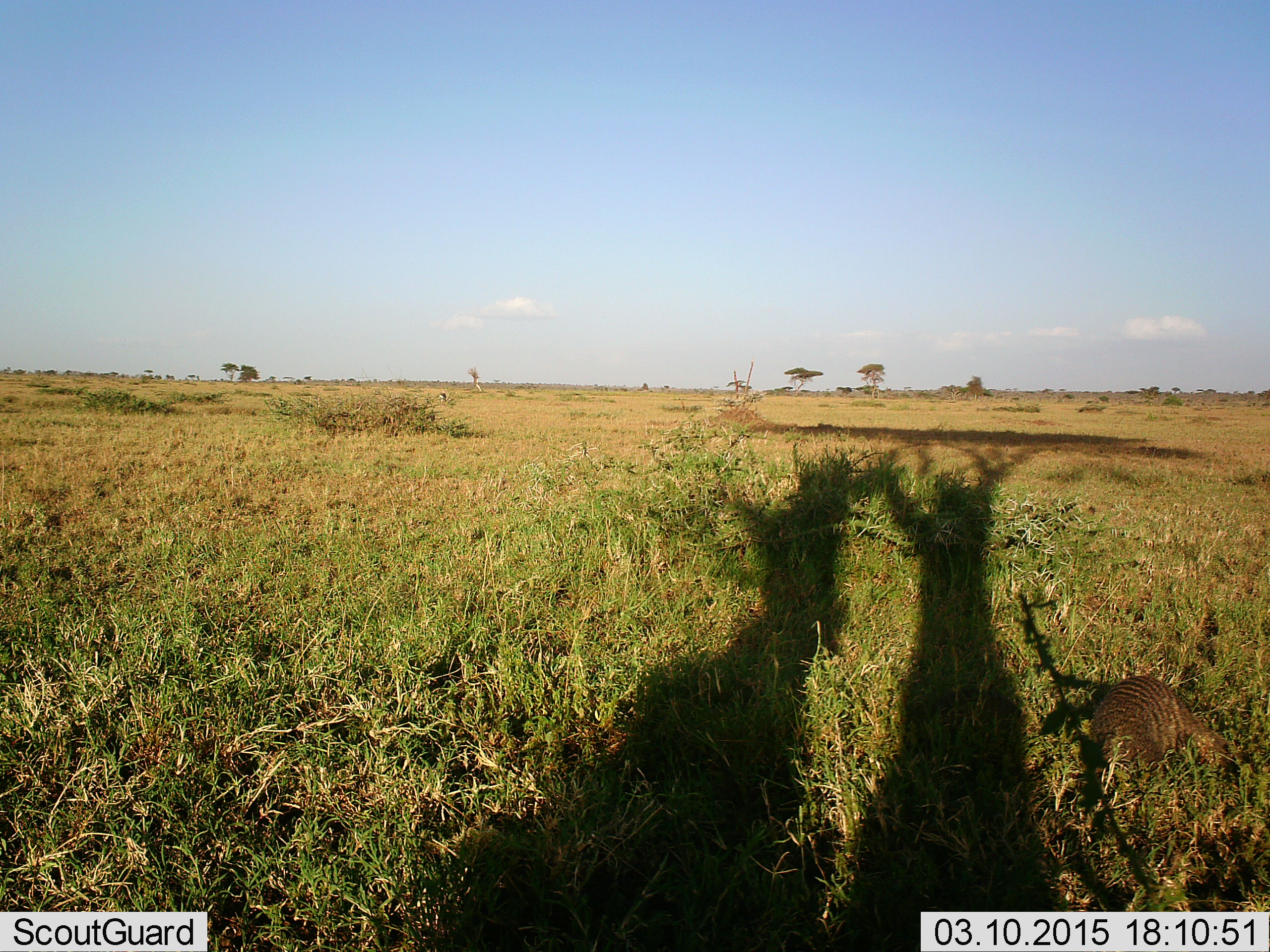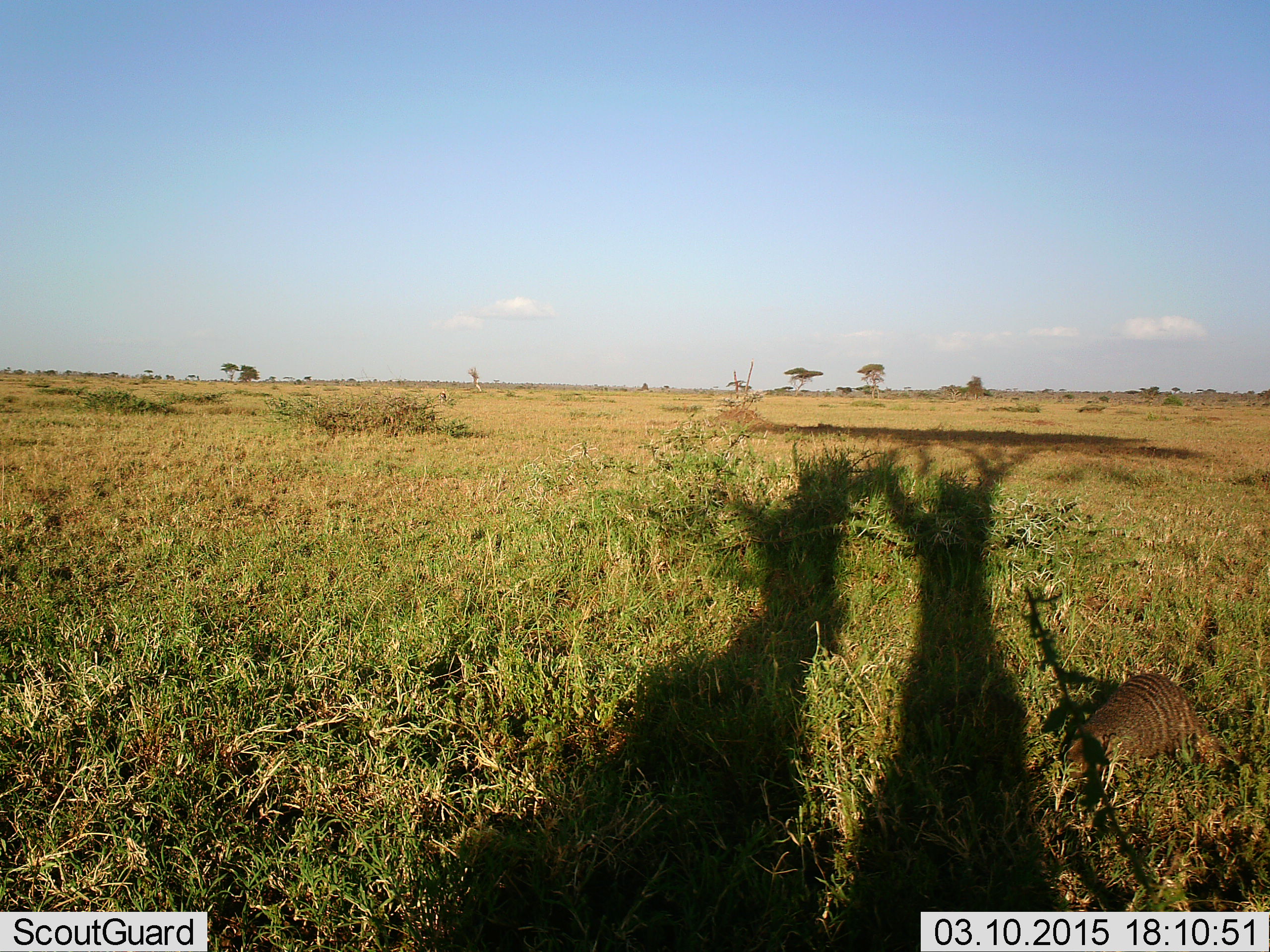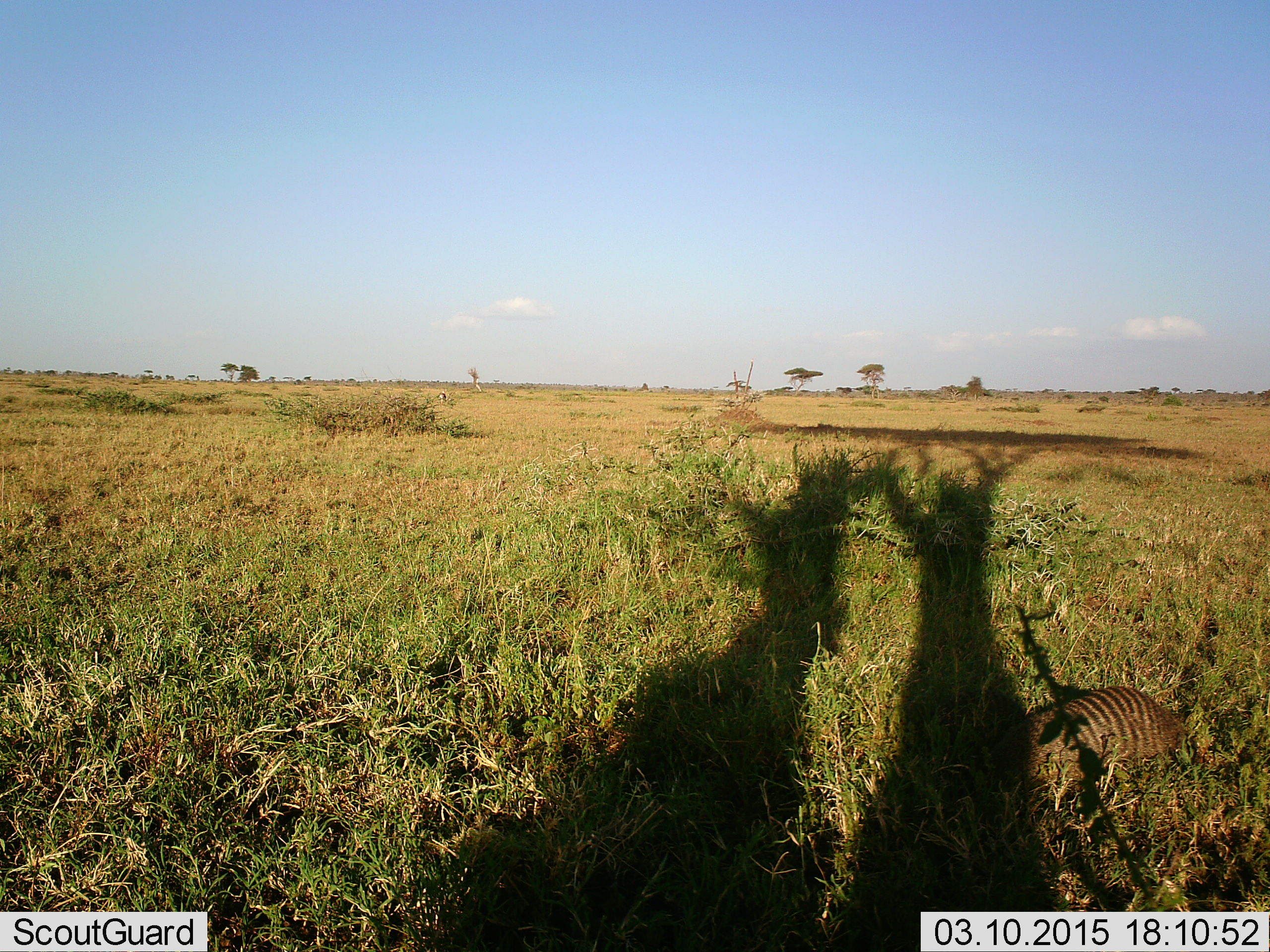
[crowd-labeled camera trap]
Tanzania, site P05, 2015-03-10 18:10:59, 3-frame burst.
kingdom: Animalia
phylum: Chordata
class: Mammalia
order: Carnivora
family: Herpestidae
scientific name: Herpestidae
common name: mongoose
Mongoose (Herpestidae), count 1. Behavior (volunteer vote fractions): standing 10%, resting 0%, moving 70%, interacting 0%. Young present (vote fraction): 0%. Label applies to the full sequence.